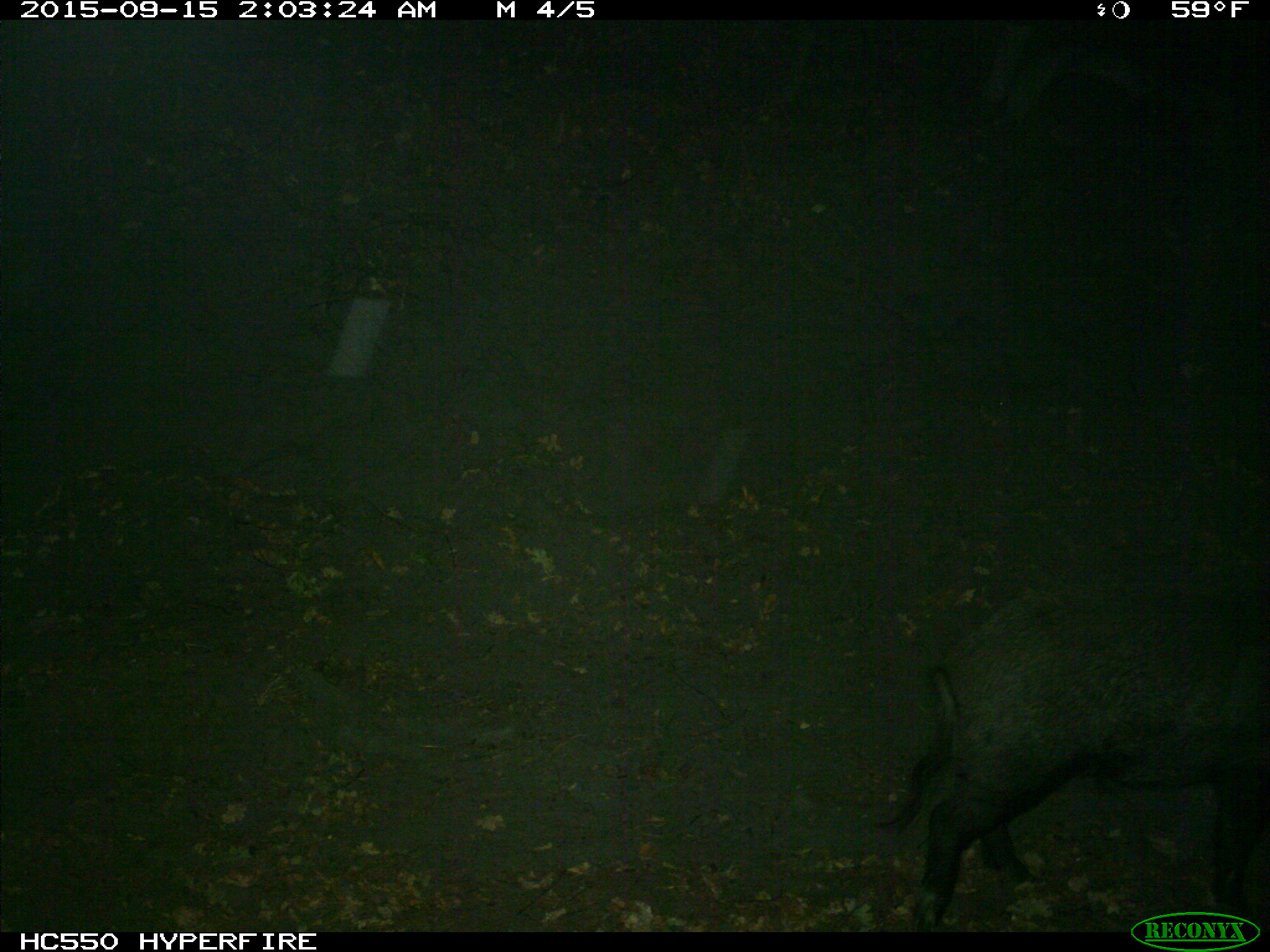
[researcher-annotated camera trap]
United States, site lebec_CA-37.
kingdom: Animalia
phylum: Chordata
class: Mammalia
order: Artiodactyla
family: Suidae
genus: Sus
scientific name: Sus scrofa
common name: wild boar